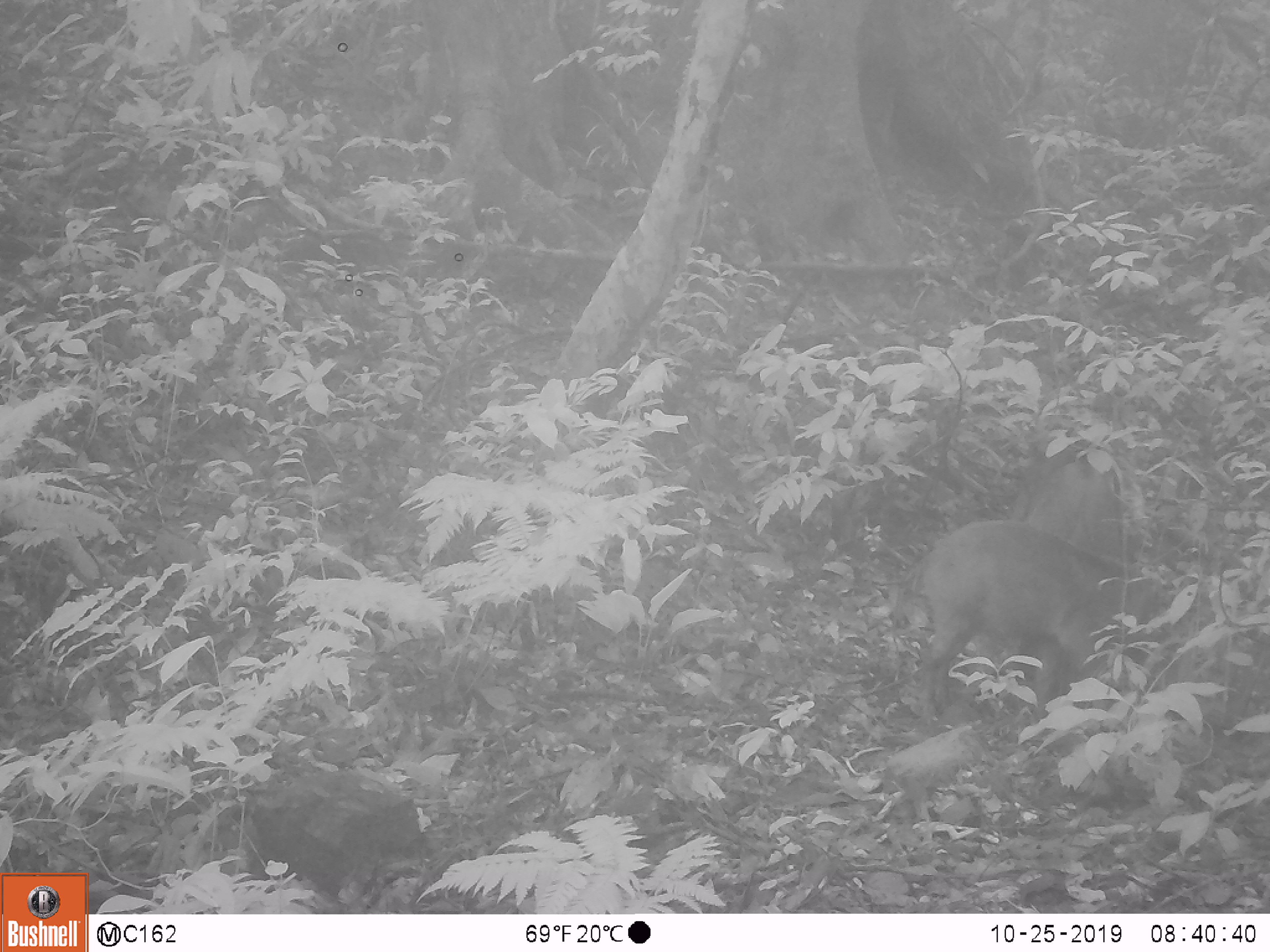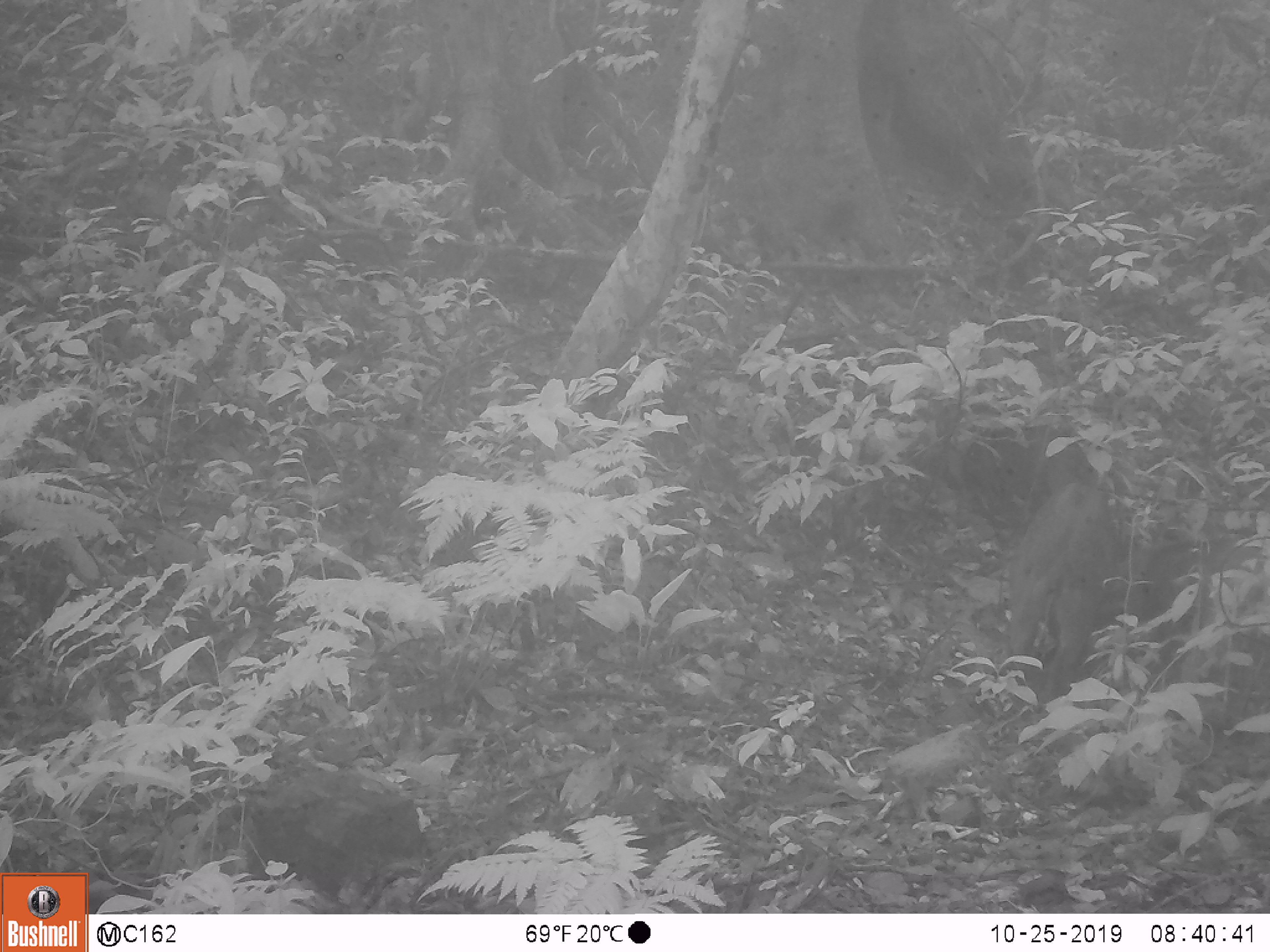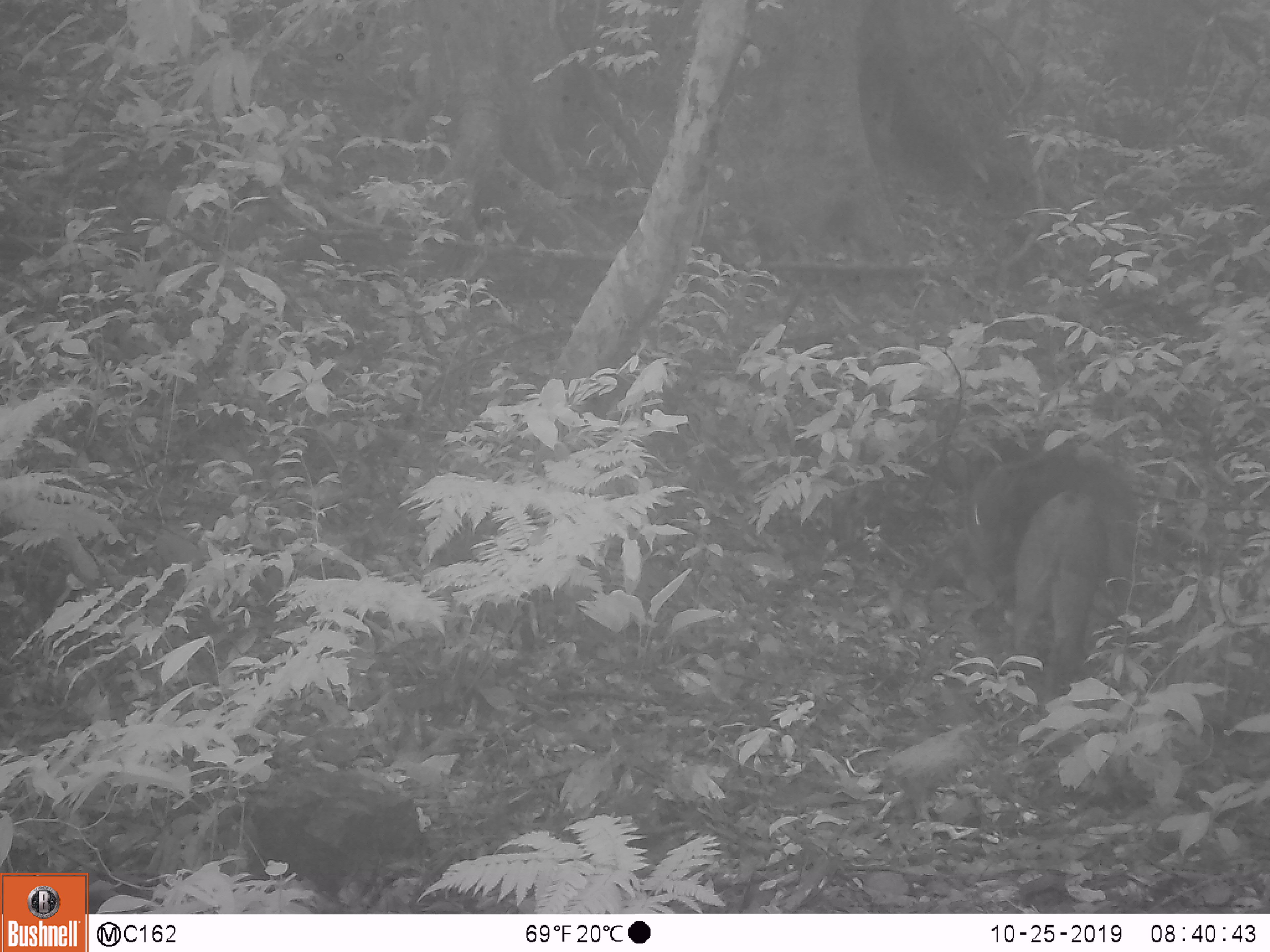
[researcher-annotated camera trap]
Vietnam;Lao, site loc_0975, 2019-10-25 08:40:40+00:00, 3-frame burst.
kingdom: Animalia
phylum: Chordata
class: Mammalia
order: Artiodactyla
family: Suidae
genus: Sus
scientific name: Sus scrofa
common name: eurasian wild pig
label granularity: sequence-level